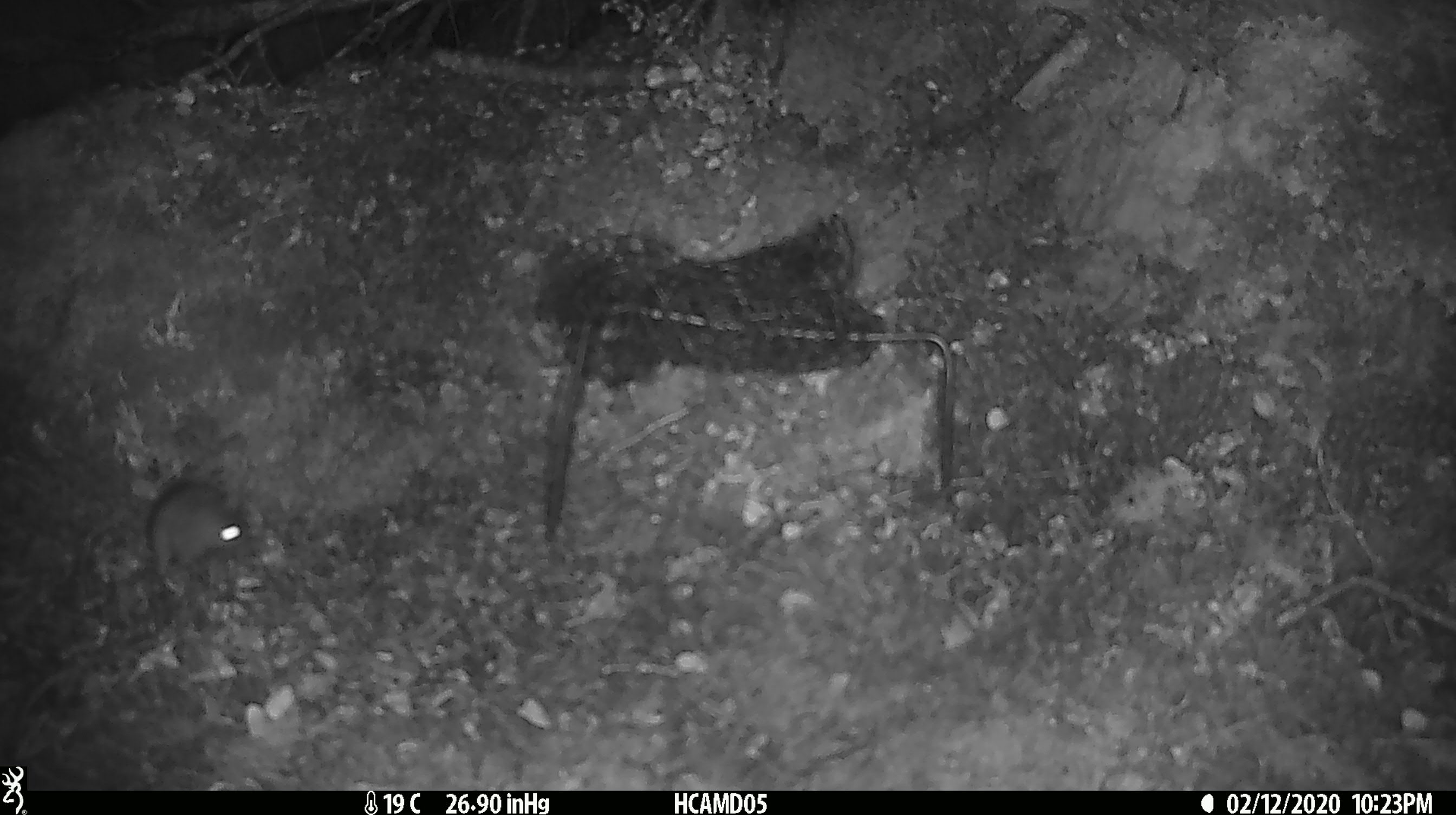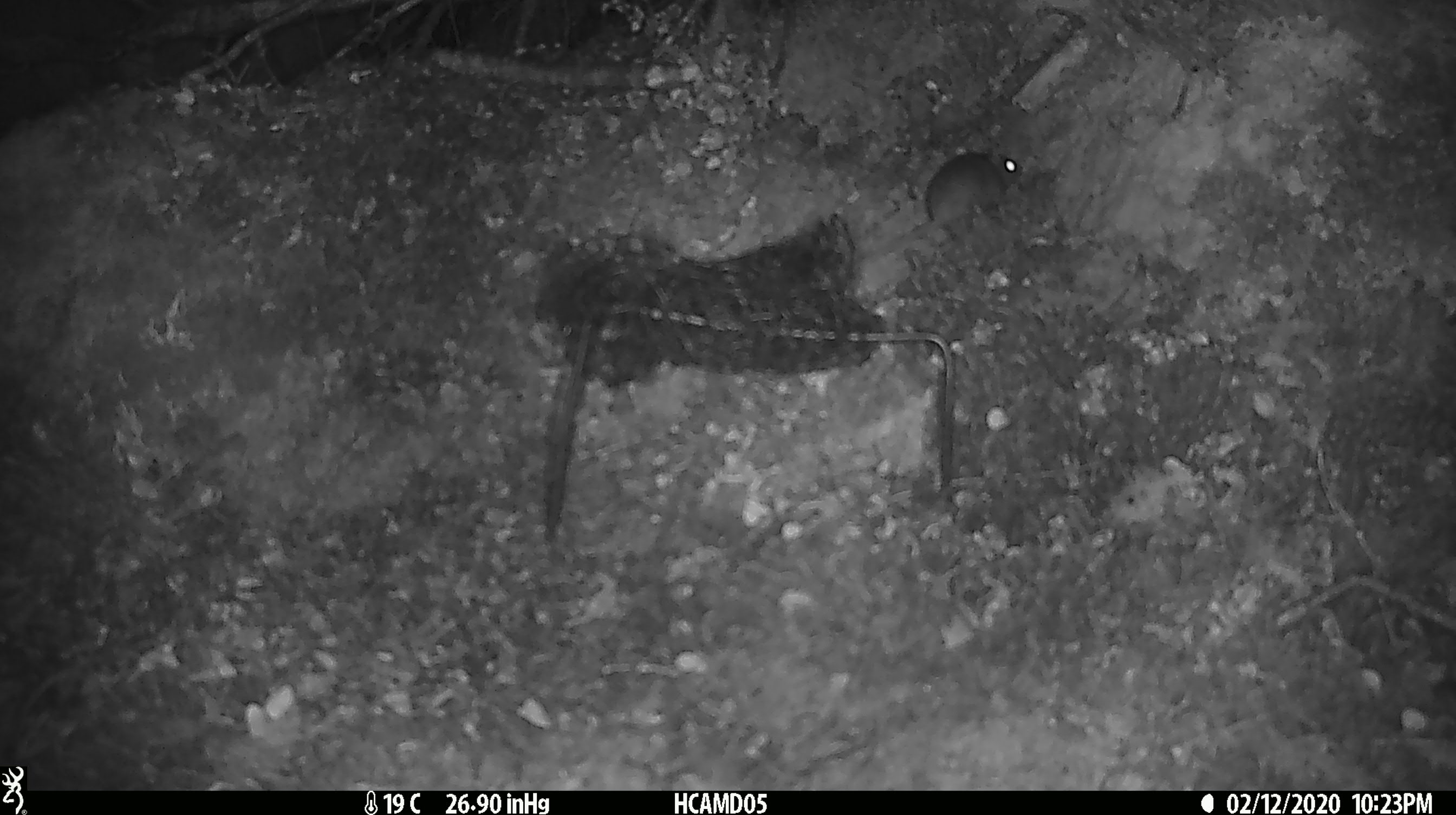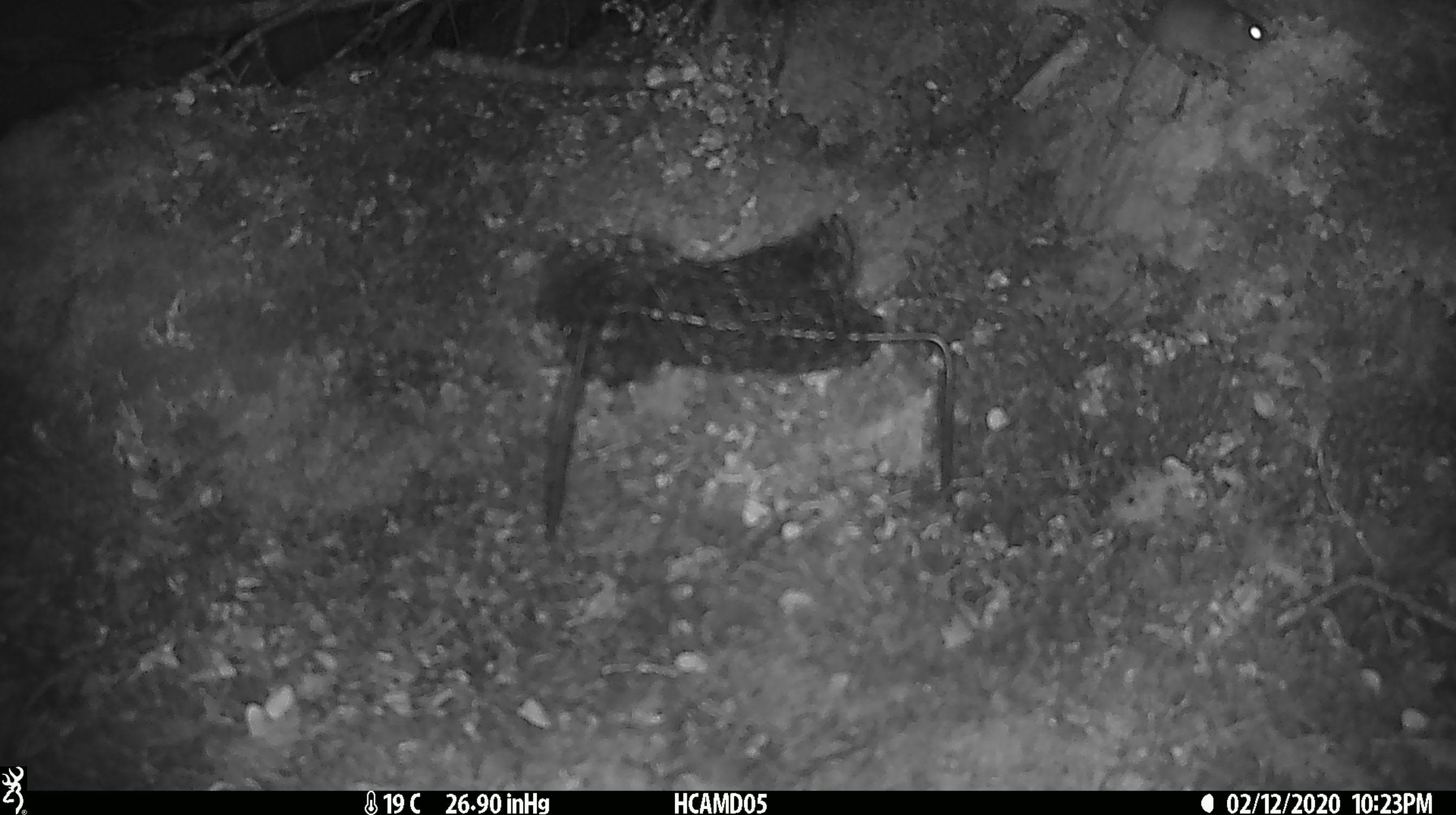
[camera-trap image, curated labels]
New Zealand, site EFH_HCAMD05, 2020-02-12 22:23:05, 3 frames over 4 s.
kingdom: Animalia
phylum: Chordata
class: Mammalia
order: Rodentia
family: Muridae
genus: Mus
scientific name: Mus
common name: mouse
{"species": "mouse (Mus)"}